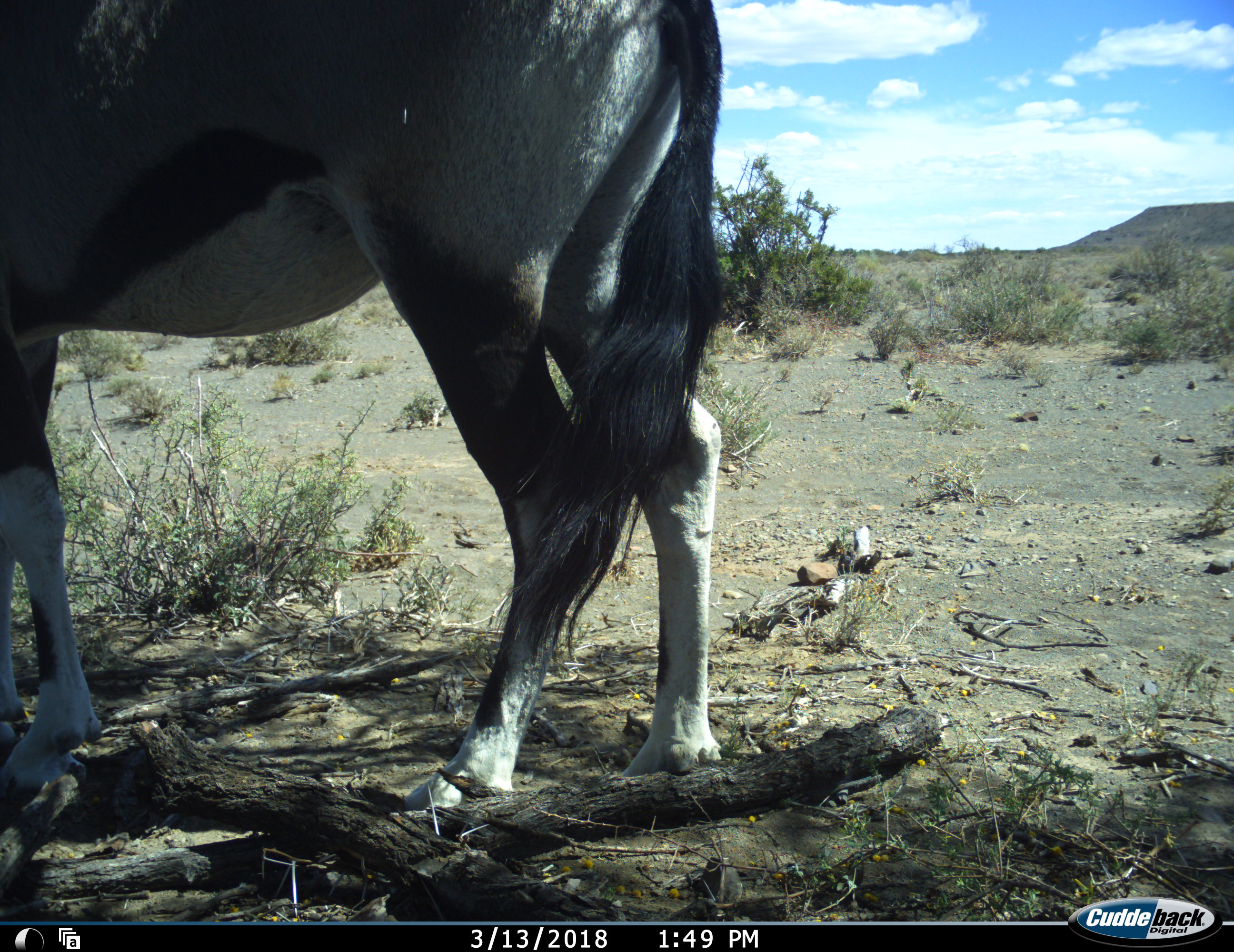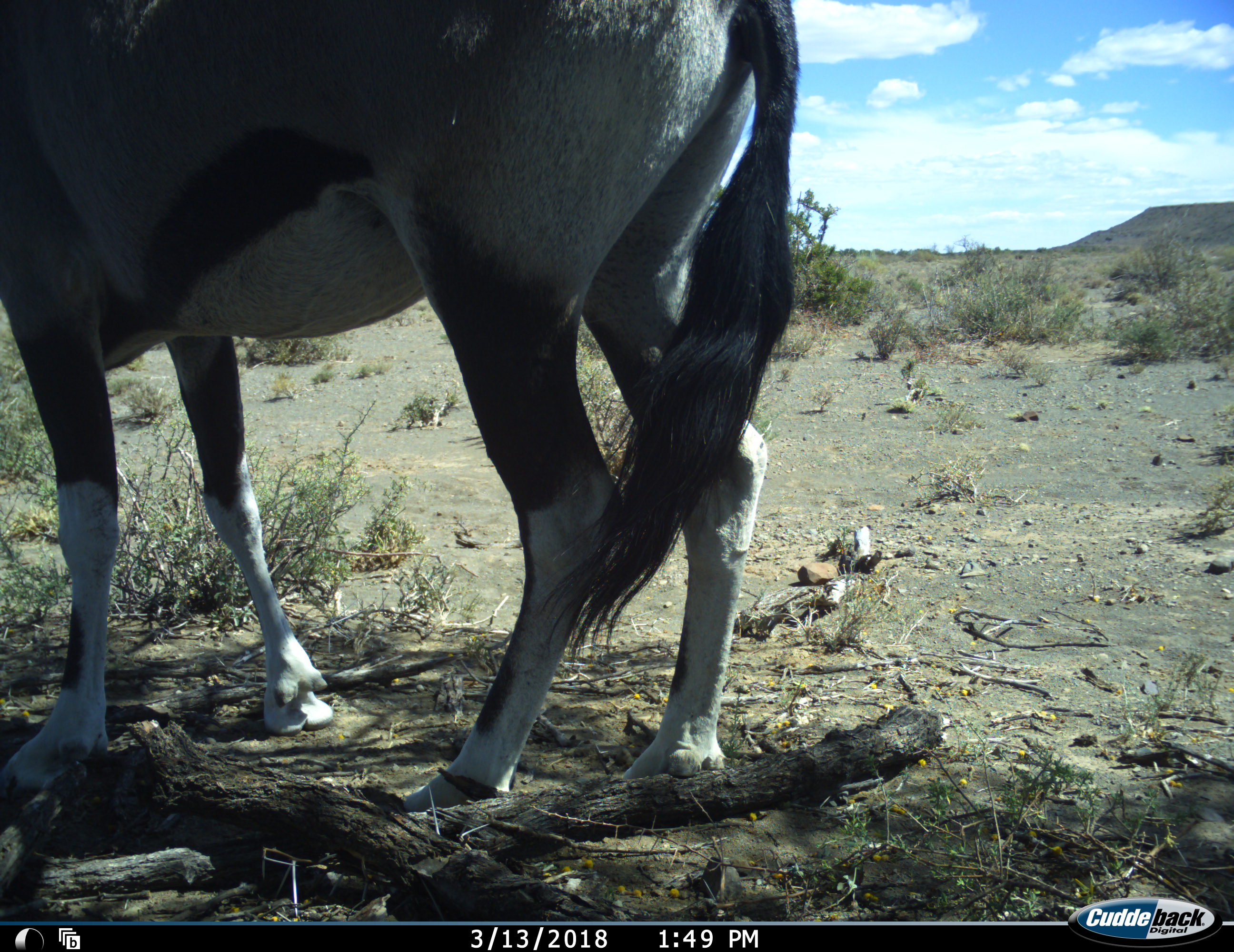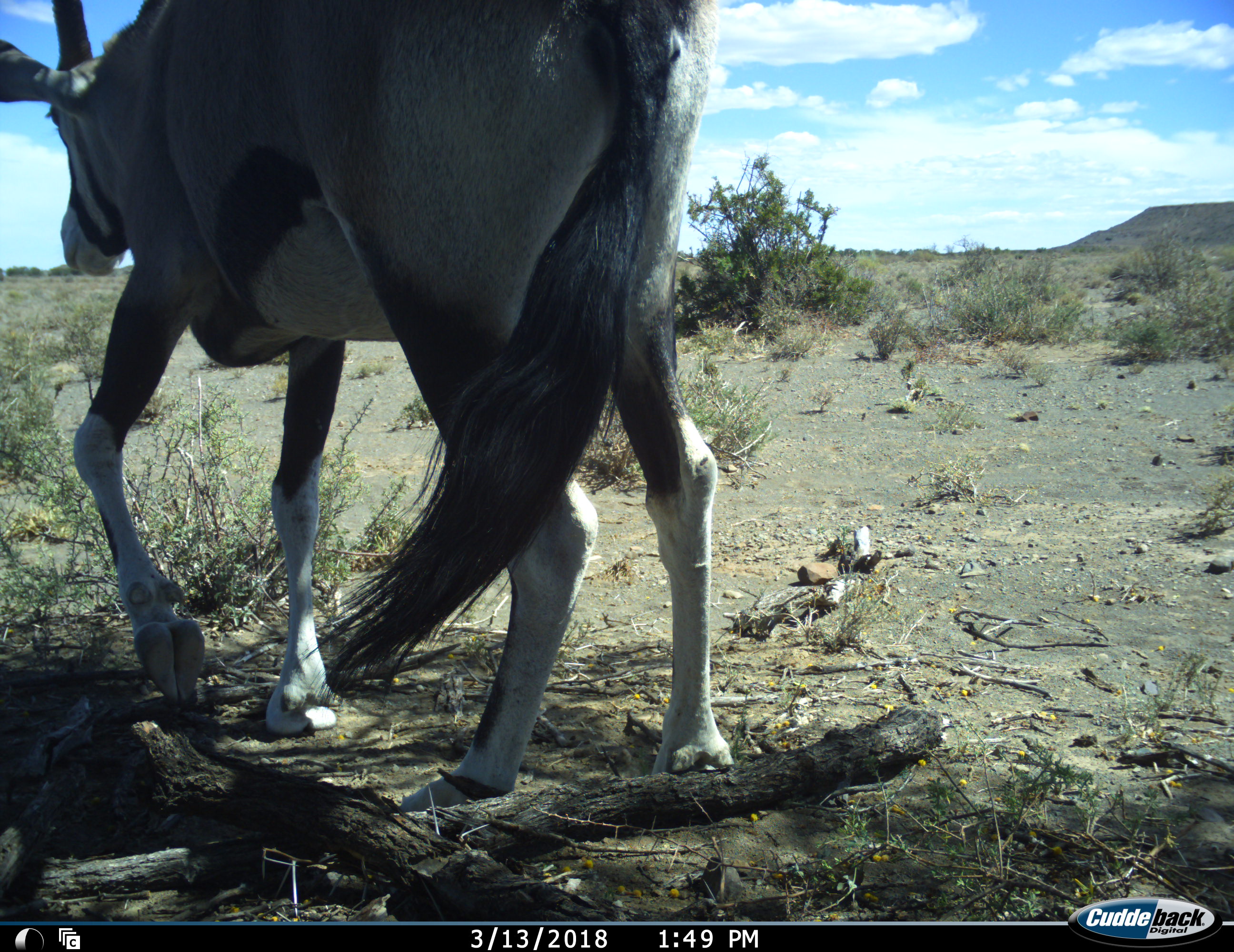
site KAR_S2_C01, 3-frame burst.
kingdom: Animalia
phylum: Chordata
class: Mammalia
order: Artiodactyla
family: Bovidae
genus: Oryx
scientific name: Oryx gazella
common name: gemsbok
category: oryx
Oryx (gemsbok) (Oryx gazella), count 1. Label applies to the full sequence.